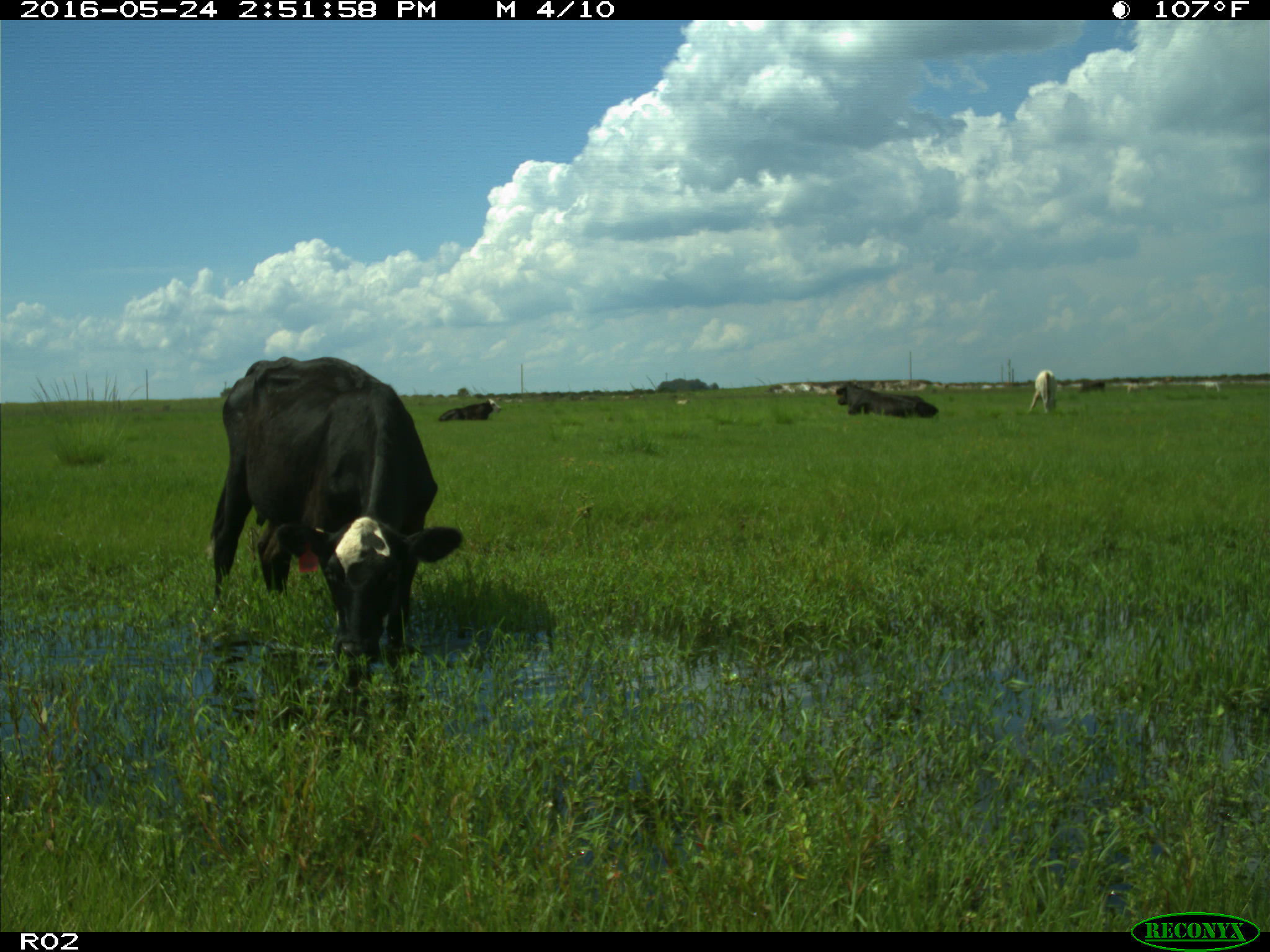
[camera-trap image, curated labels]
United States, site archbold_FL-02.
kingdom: Animalia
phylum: Chordata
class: Mammalia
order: Artiodactyla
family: Bovidae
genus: Bos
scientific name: Bos taurus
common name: domestic cow